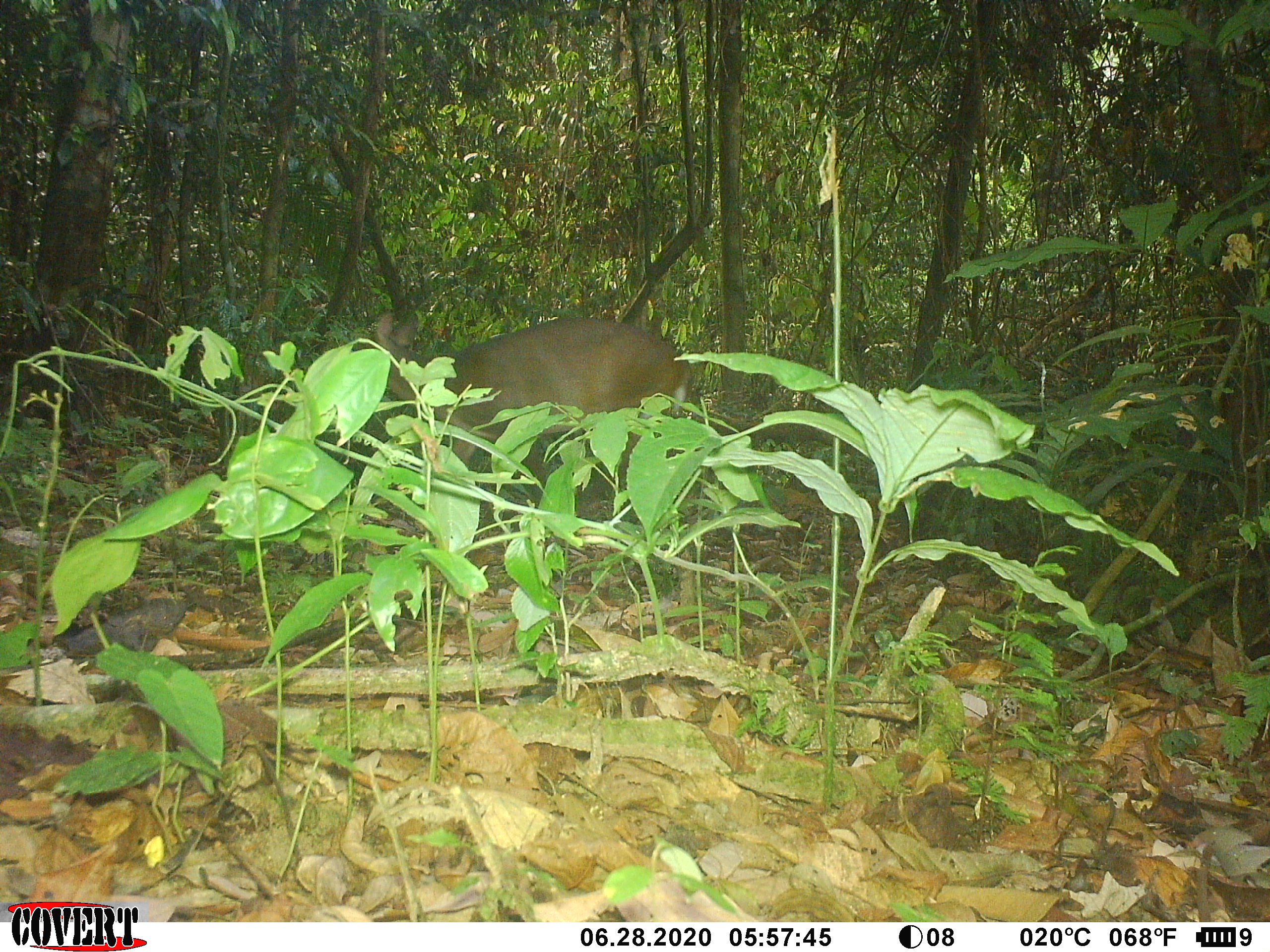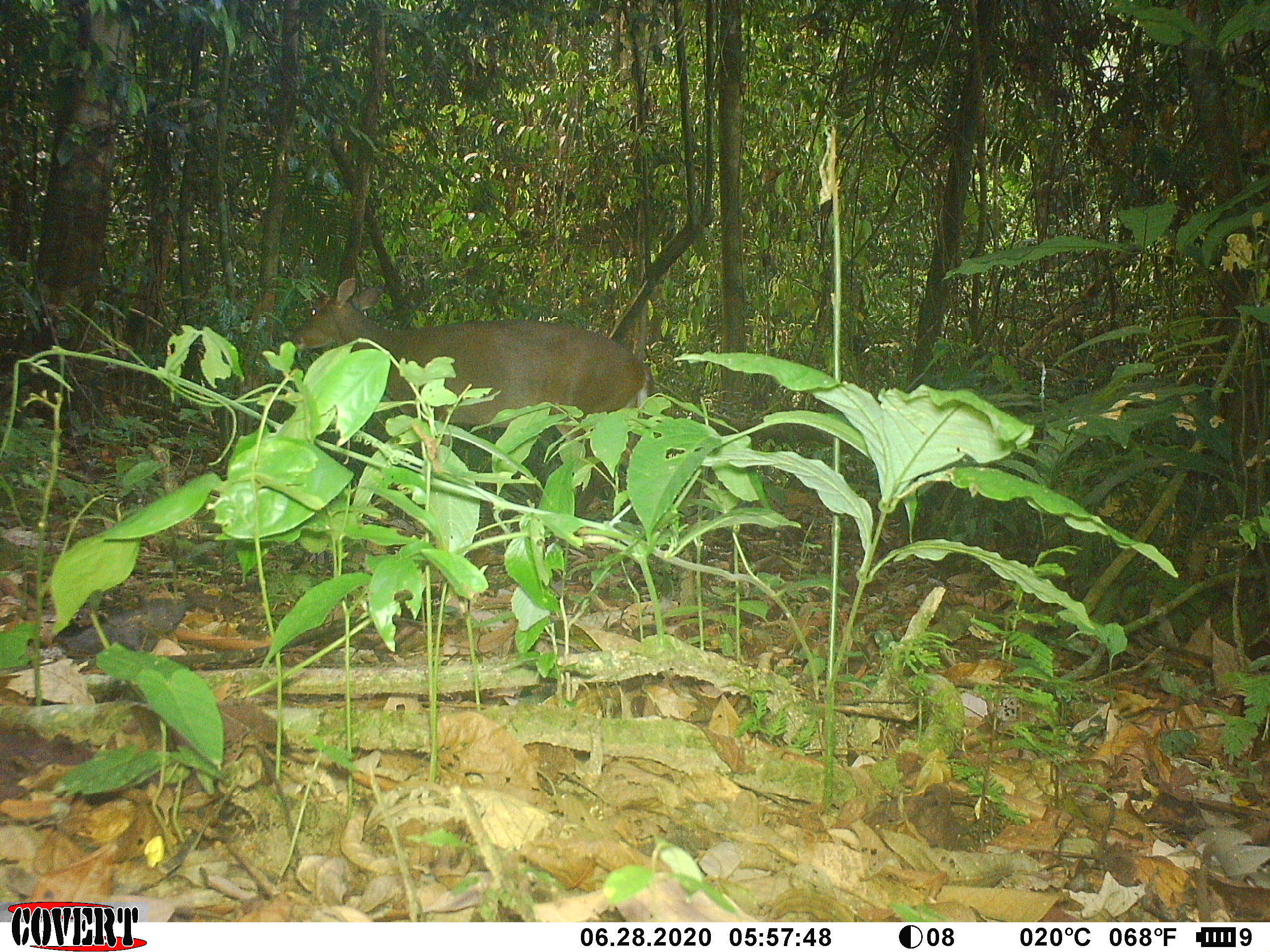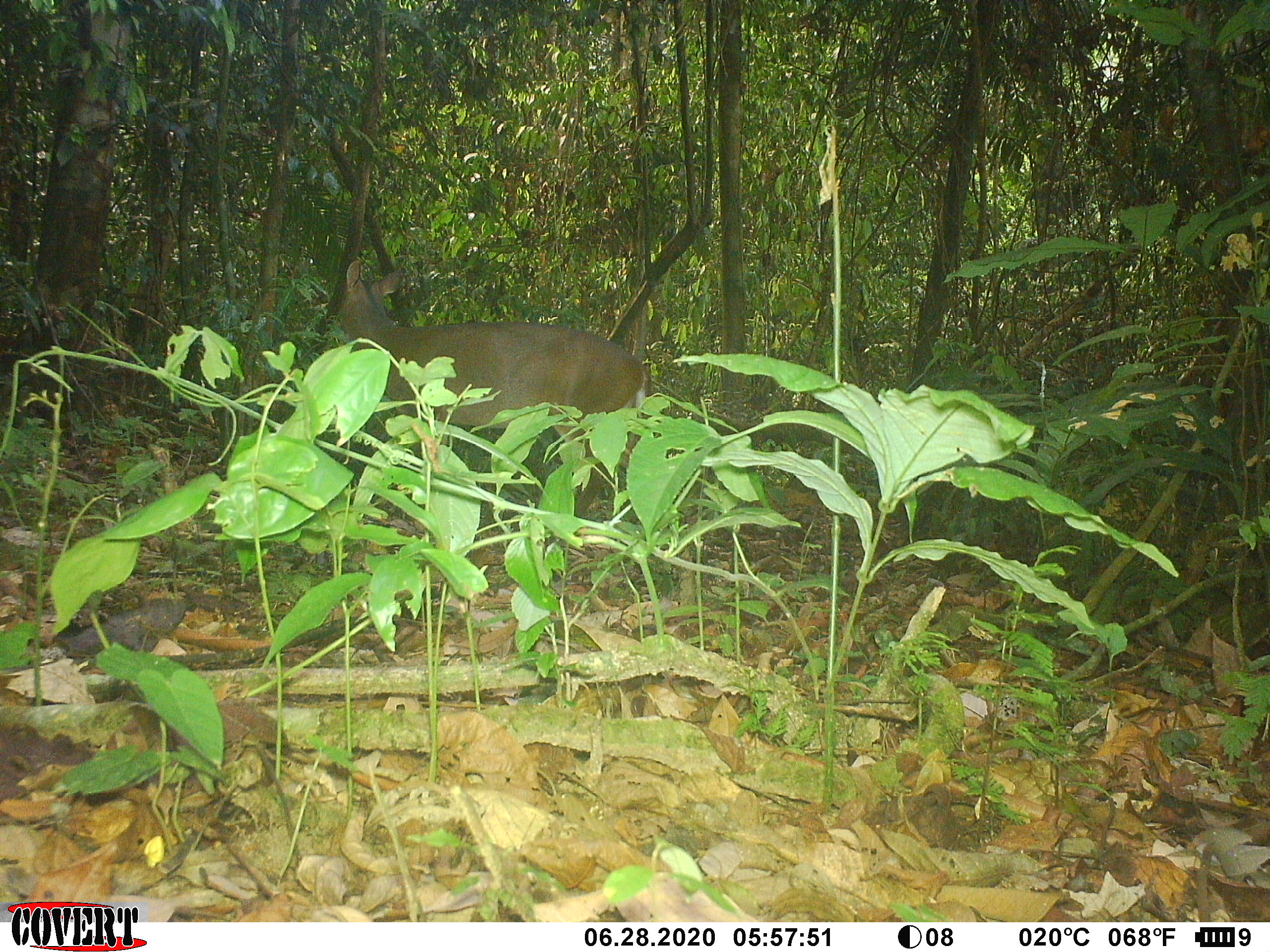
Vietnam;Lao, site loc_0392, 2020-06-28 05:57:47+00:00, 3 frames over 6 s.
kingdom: Animalia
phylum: Chordata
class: Mammalia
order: Artiodactyla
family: Cervidae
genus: Muntiacus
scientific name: Muntiacus vuquangensis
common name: large-antlered muntjac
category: large antlered muntjac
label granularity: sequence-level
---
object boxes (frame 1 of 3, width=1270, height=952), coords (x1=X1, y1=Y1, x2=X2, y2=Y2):
large antlered muntjac: (x1=361, y1=312, x2=691, y2=501)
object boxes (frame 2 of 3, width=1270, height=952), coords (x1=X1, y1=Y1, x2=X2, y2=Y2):
large antlered muntjac: (x1=288, y1=276, x2=650, y2=516)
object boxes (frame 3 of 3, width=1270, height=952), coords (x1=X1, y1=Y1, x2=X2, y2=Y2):
large antlered muntjac: (x1=333, y1=252, x2=652, y2=518)